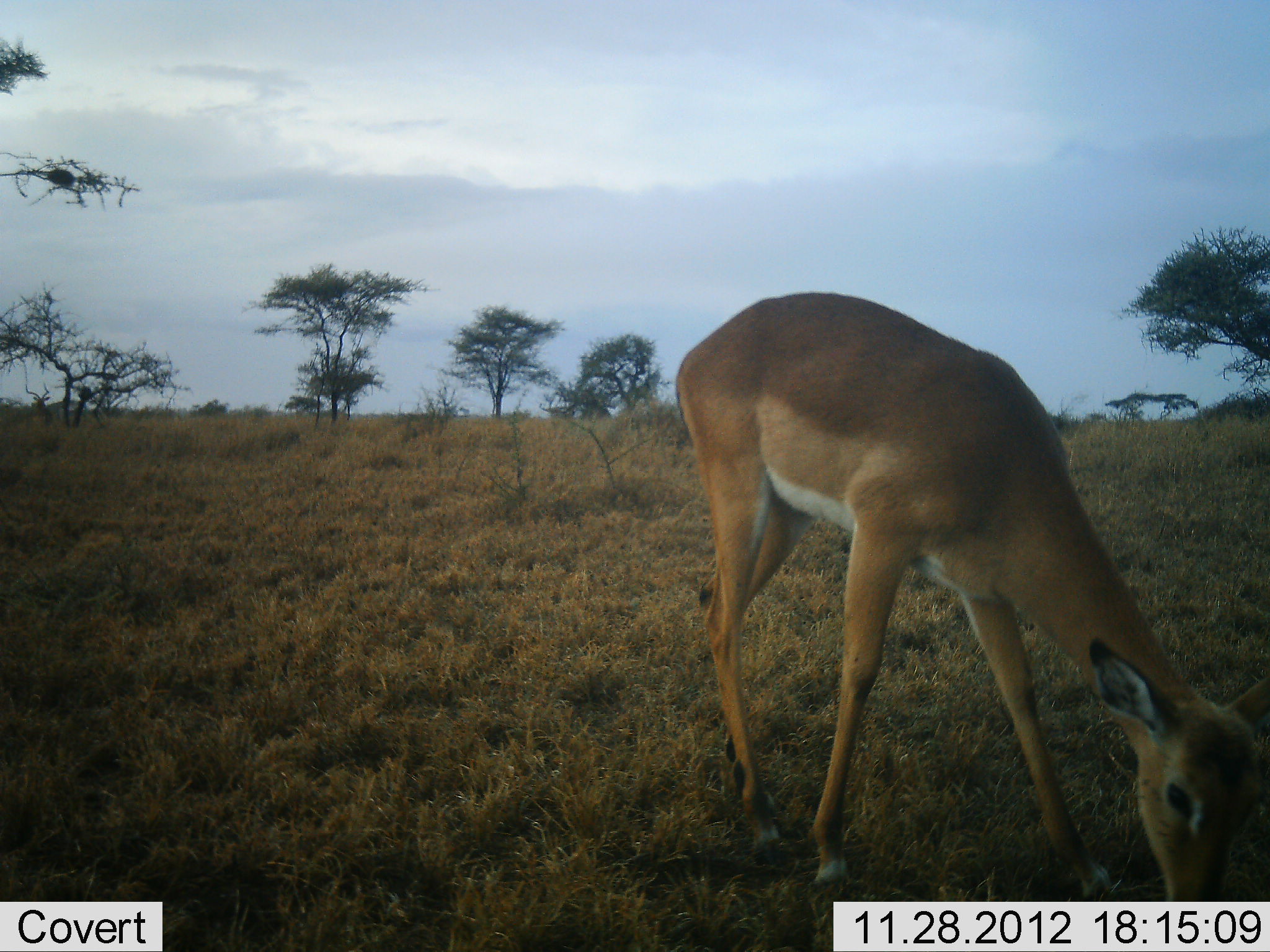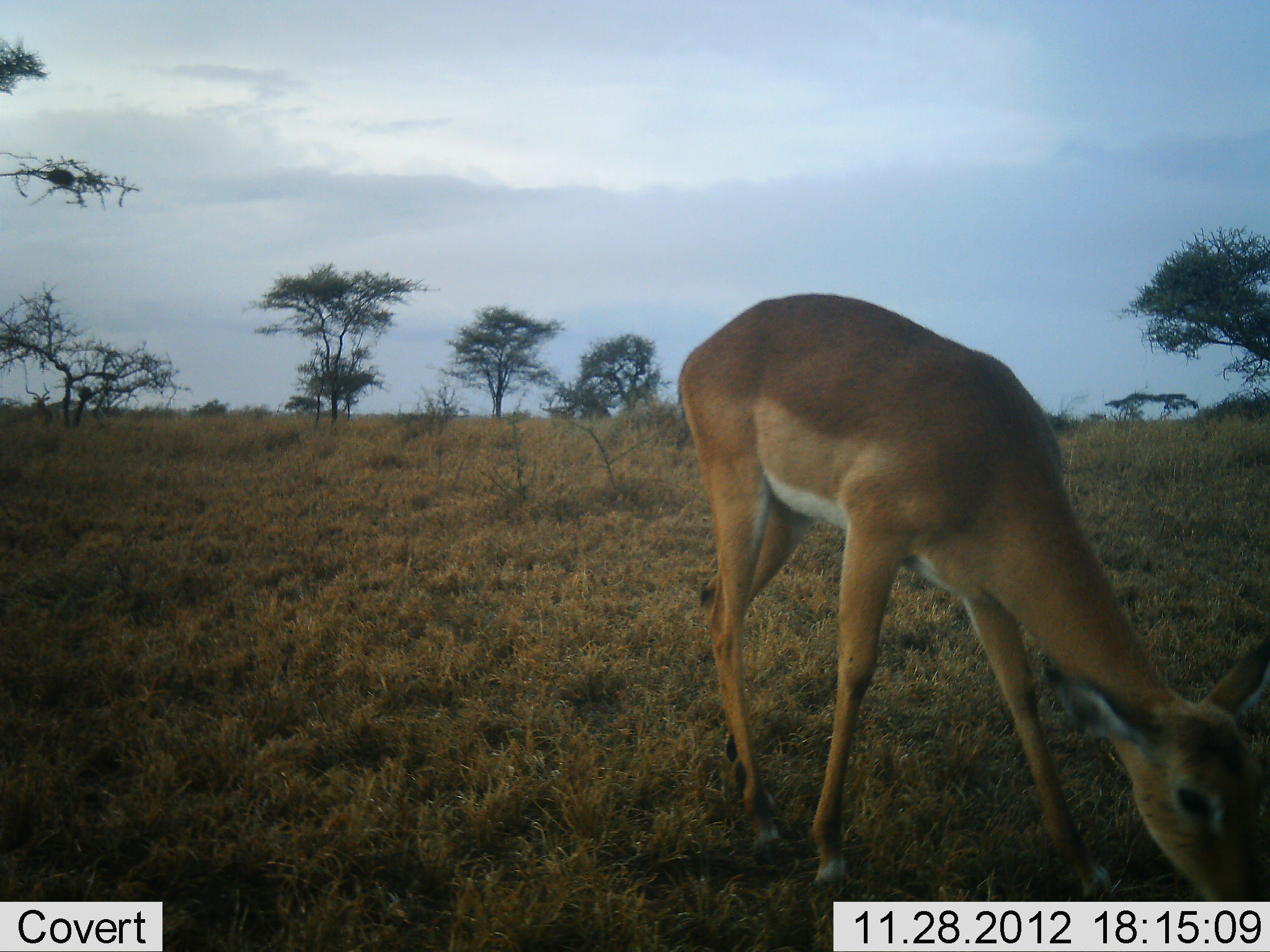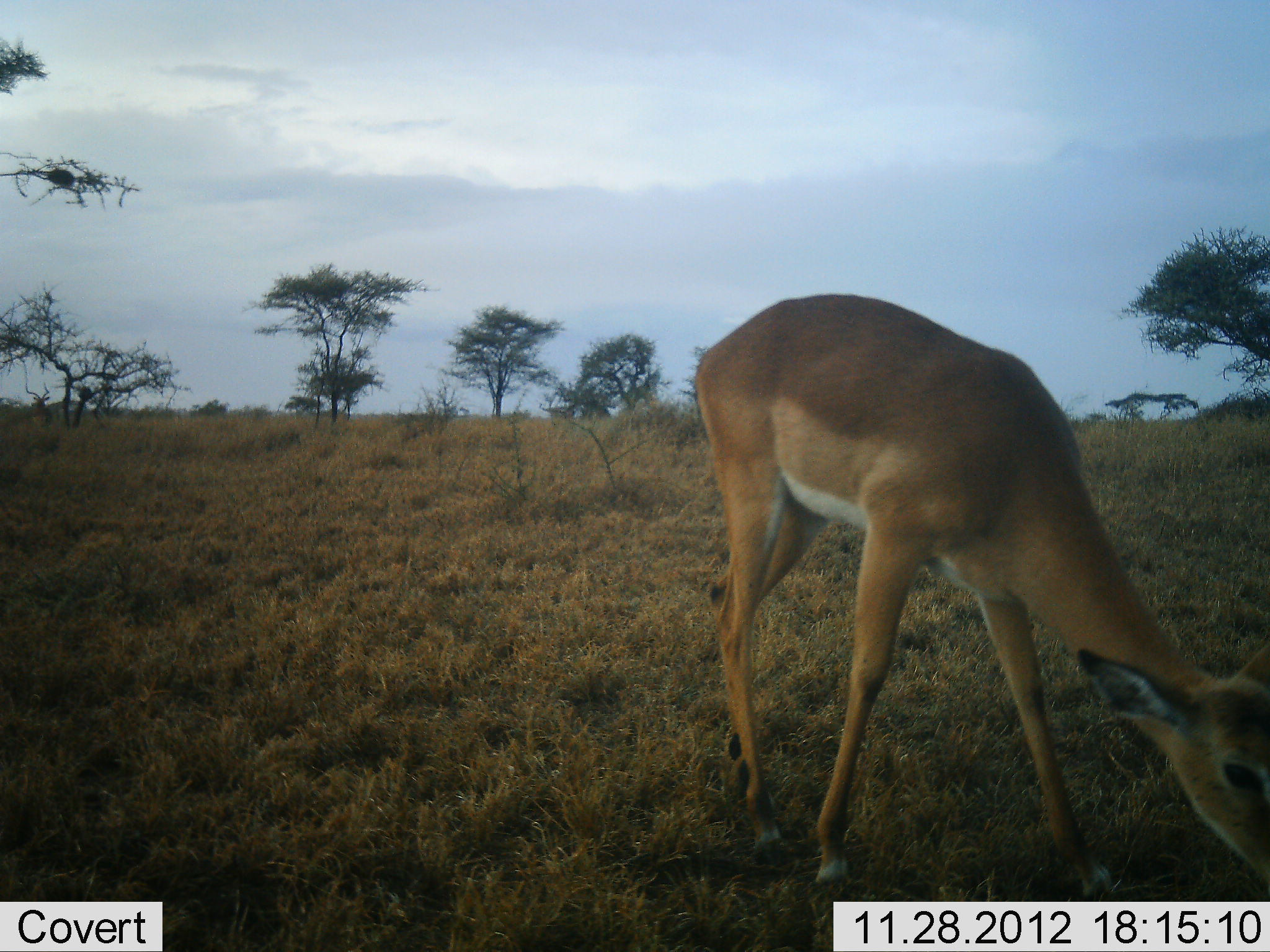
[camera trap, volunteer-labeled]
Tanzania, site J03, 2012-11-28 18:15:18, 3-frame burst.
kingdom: Animalia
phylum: Chordata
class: Mammalia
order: Artiodactyla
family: Bovidae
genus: Aepyceros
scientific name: Aepyceros melampus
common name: impala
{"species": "impala (Aepyceros melampus)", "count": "1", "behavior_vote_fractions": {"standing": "29%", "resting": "0%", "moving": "0%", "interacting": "0%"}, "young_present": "0%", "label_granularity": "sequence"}